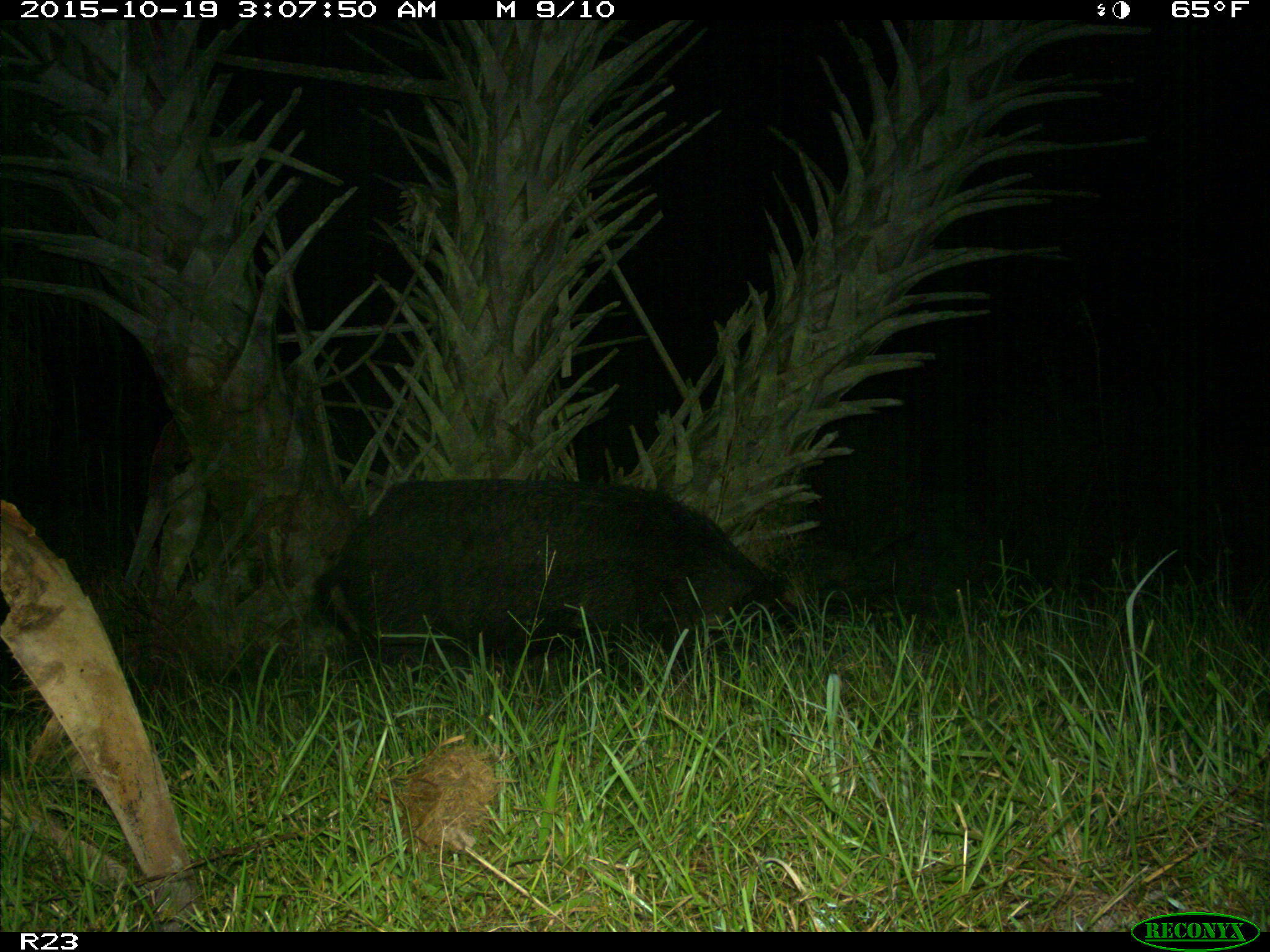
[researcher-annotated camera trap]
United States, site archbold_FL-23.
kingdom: Animalia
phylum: Chordata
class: Mammalia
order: Artiodactyla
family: Suidae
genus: Sus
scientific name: Sus scrofa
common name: wild boar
Sus scrofa (wild boar).